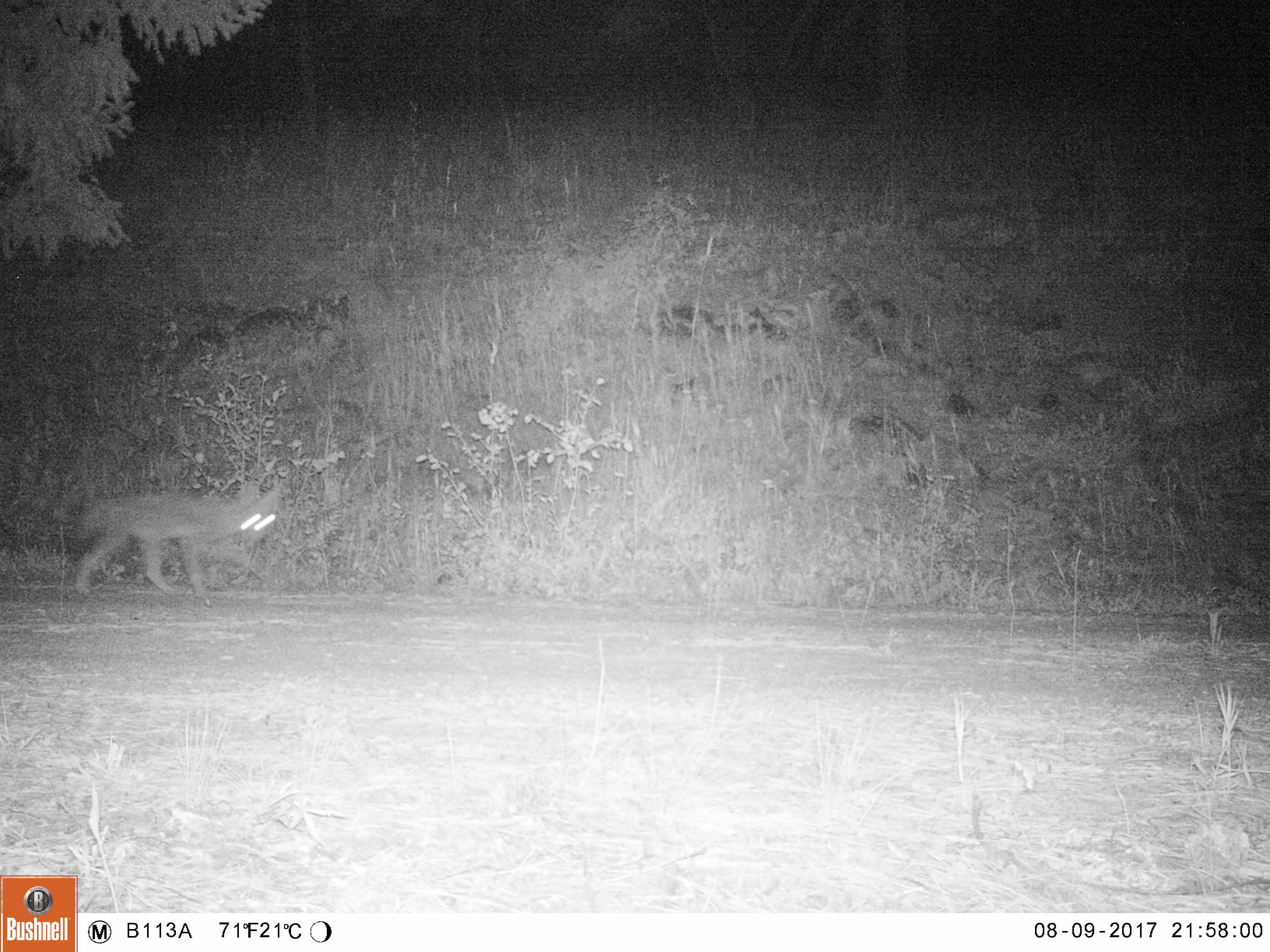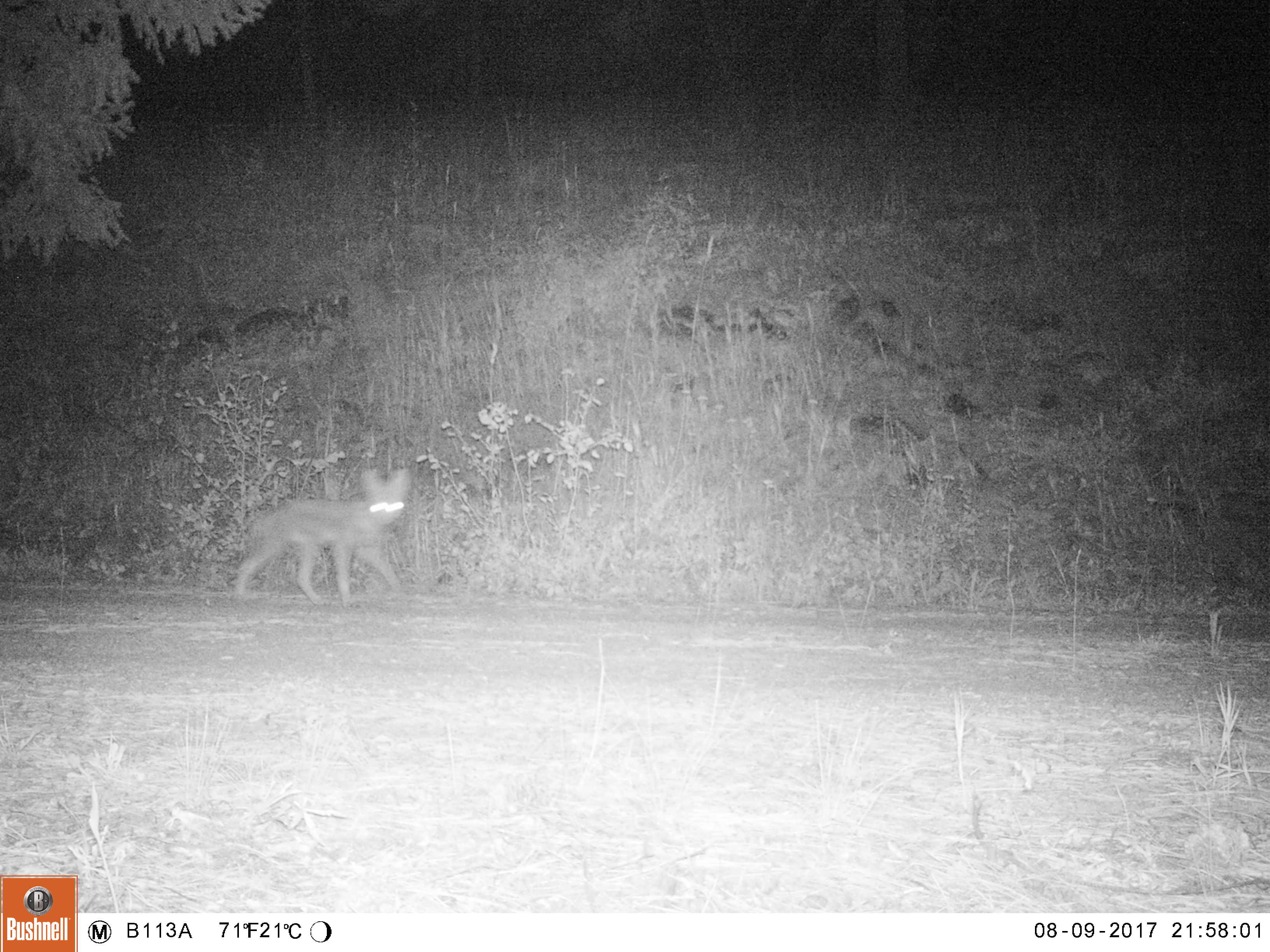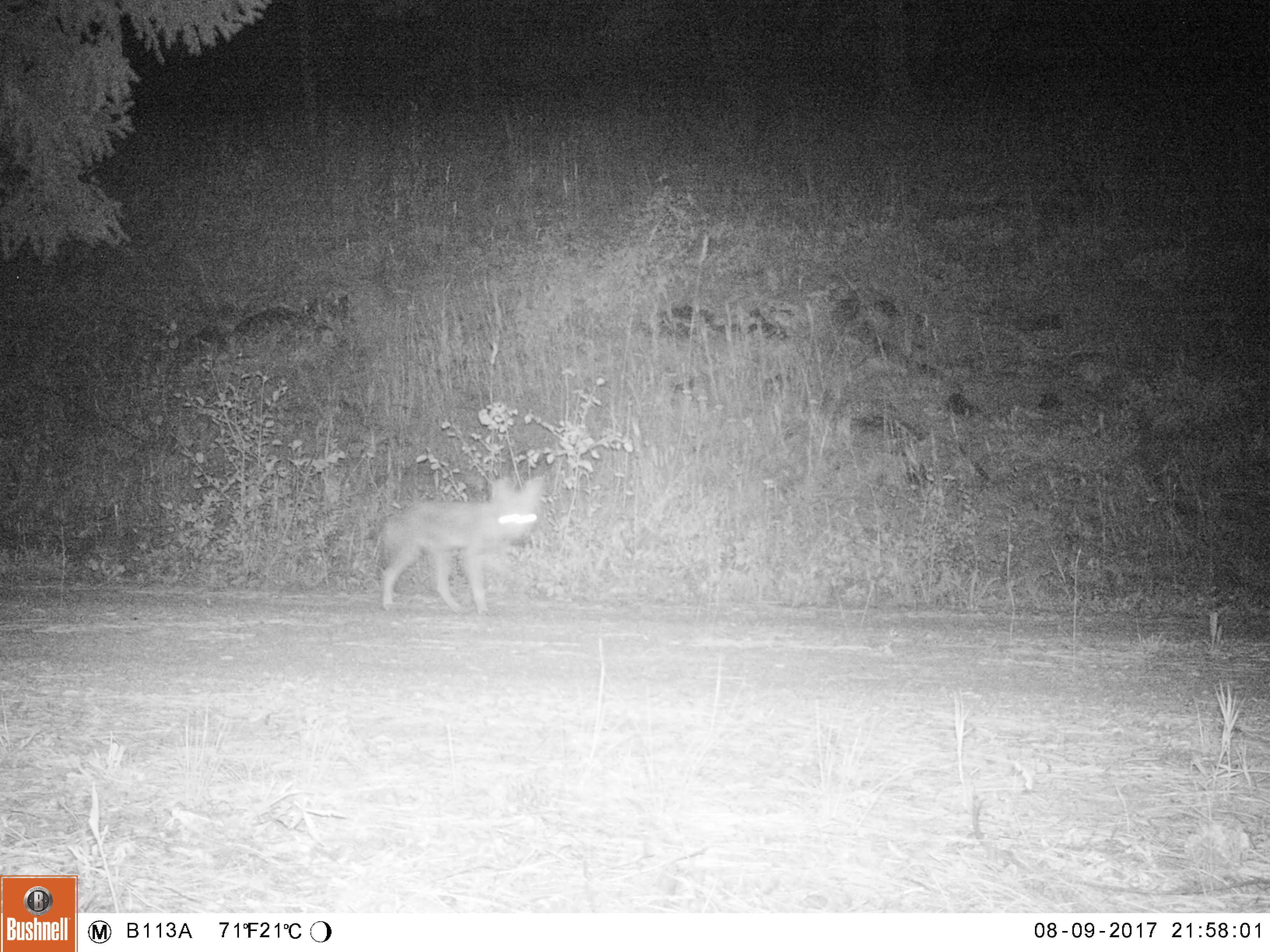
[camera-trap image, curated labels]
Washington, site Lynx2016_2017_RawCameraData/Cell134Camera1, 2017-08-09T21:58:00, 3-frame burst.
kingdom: Animalia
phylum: Chordata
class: Mammalia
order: Carnivora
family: Canidae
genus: Canis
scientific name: Canis latrans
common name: coyote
Canis latrans (coyote). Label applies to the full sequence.